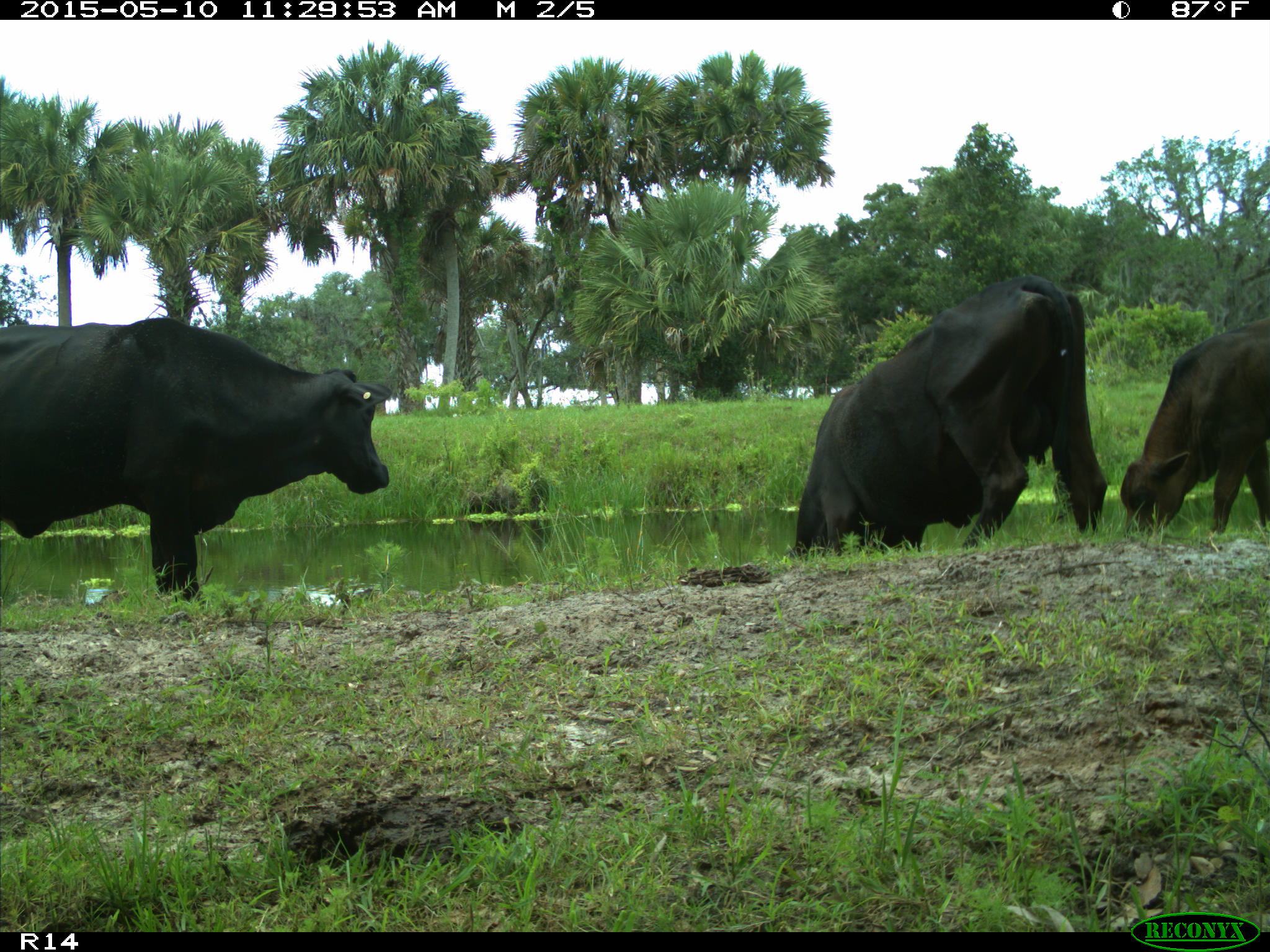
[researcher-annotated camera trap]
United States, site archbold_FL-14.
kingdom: Animalia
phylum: Chordata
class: Mammalia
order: Artiodactyla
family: Bovidae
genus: Bos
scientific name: Bos taurus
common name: domestic cow